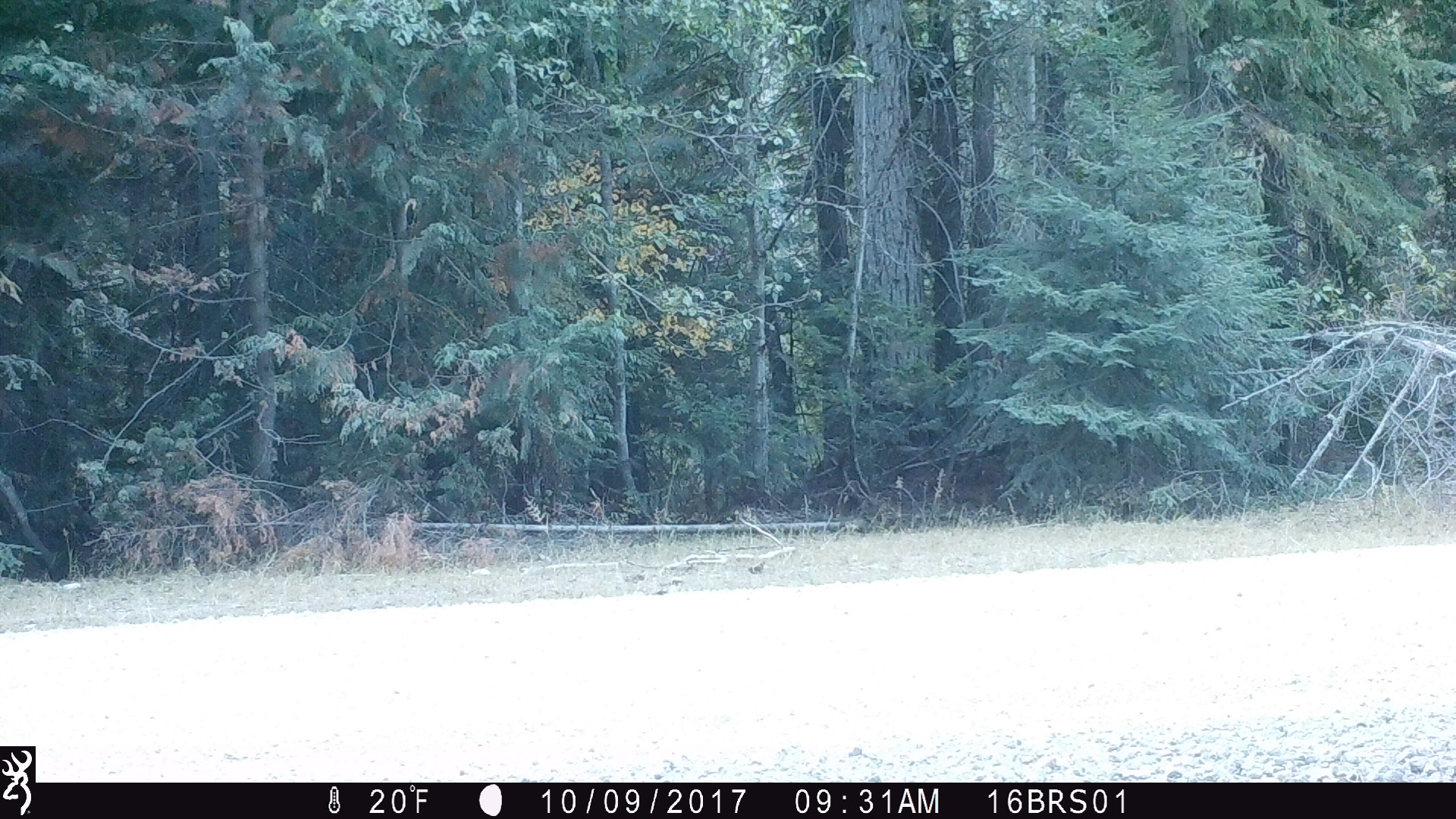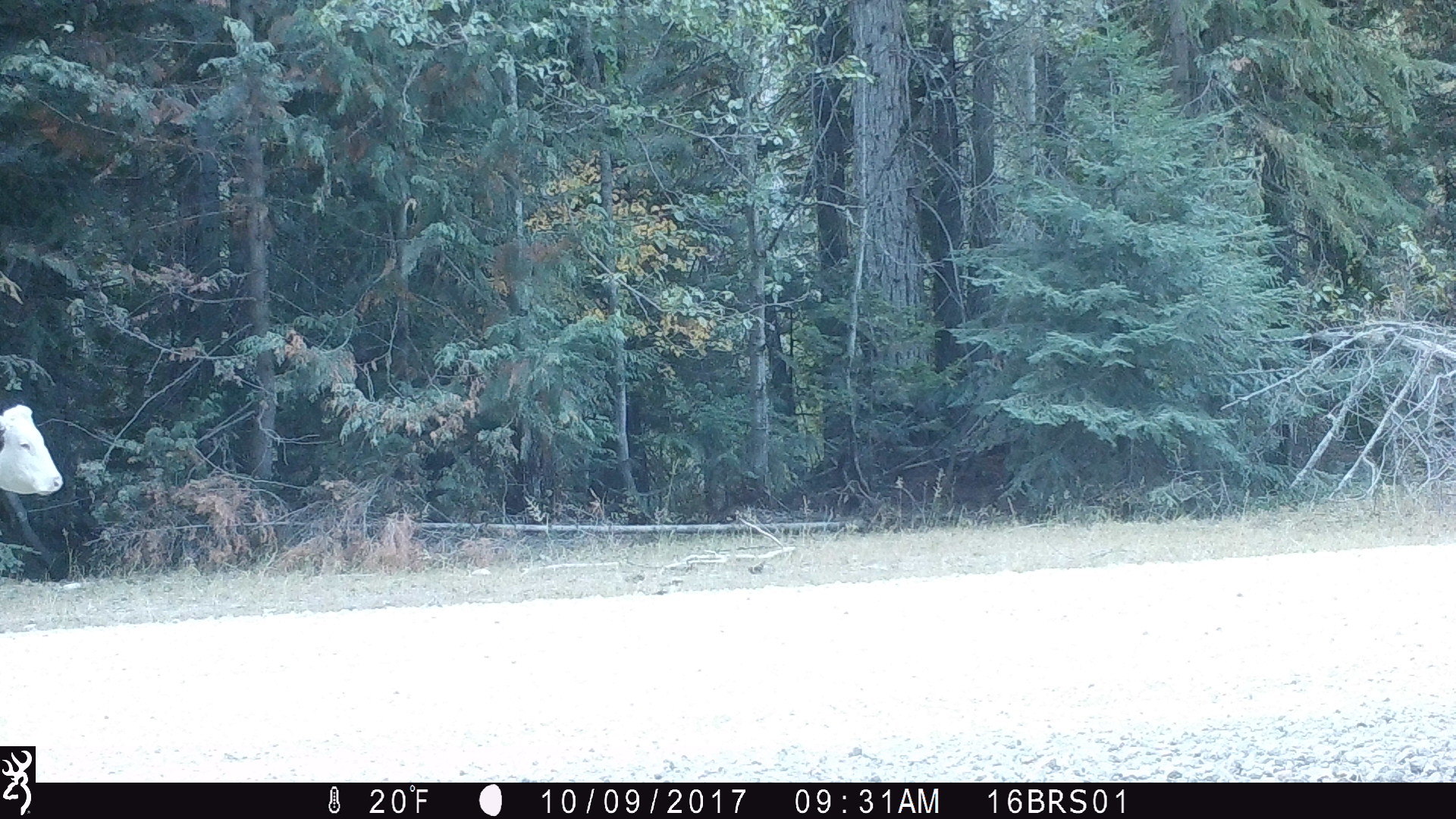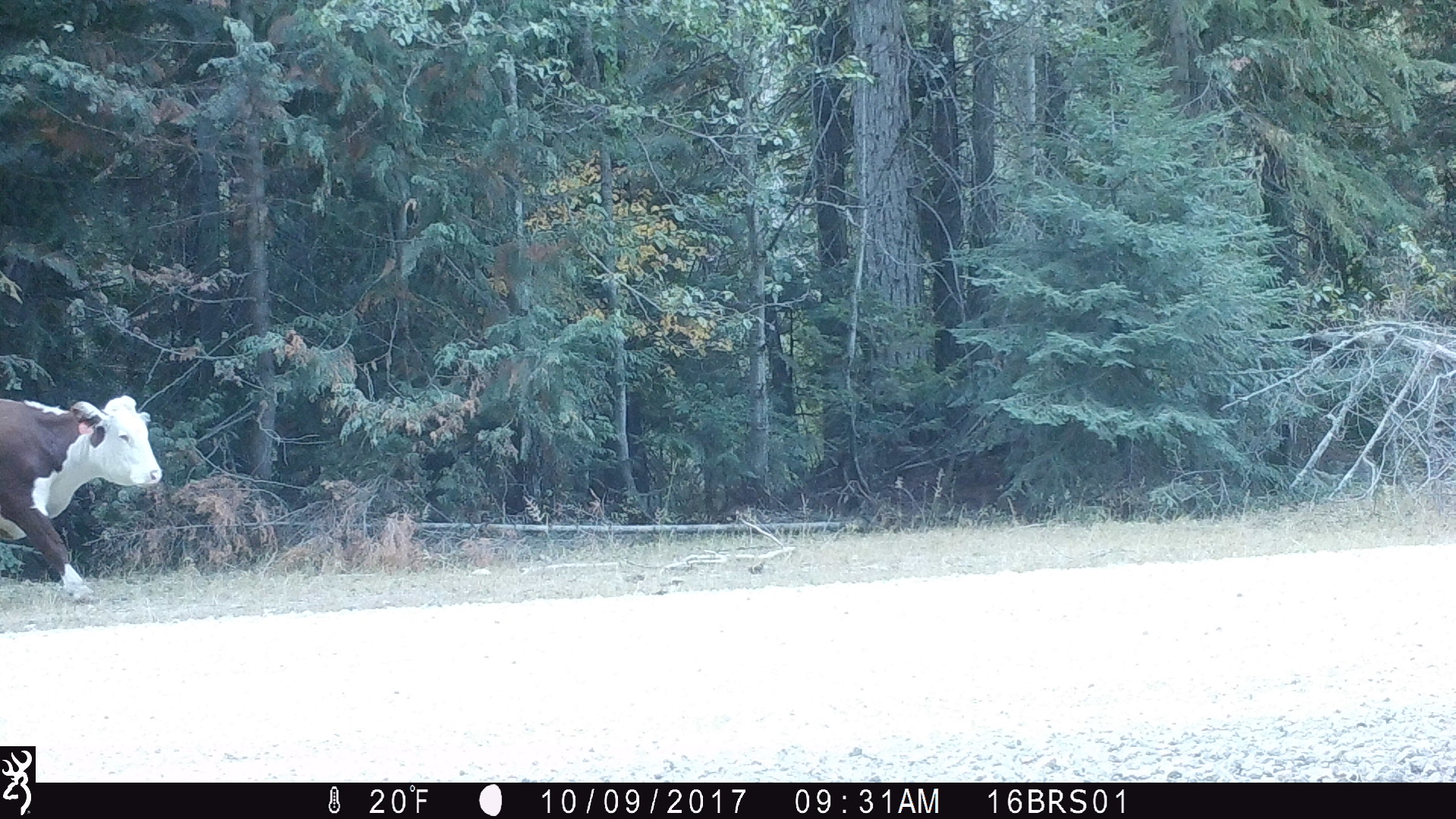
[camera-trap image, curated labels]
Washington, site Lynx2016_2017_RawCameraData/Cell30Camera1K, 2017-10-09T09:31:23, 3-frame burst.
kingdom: Animalia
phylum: Chordata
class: Mammalia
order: Artiodactyla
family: Bovidae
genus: Bos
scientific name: Bos taurus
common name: domestic cattle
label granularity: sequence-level